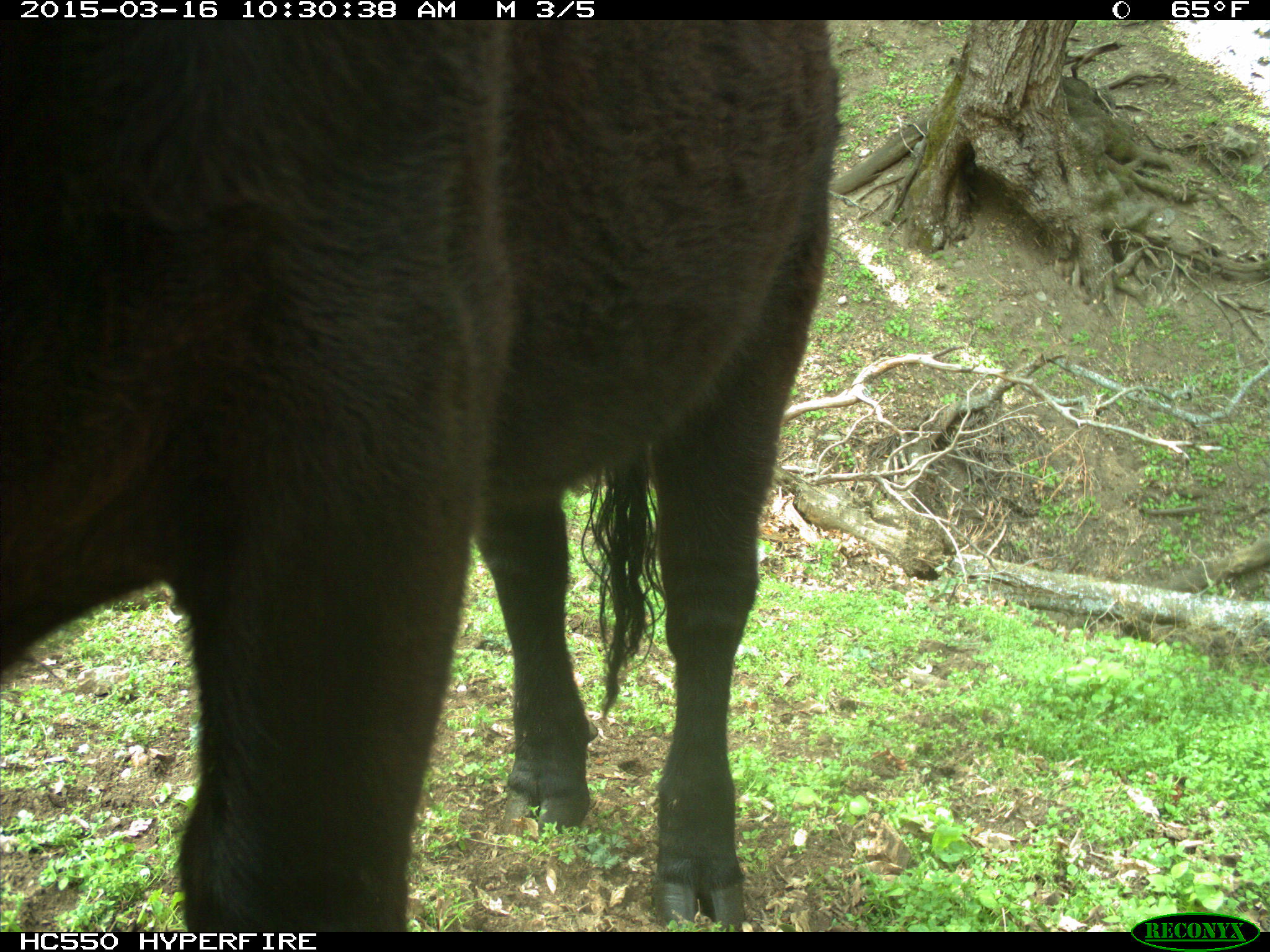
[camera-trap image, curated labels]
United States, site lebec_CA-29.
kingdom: Animalia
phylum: Chordata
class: Mammalia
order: Artiodactyla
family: Bovidae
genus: Bos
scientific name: Bos taurus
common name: domestic cow